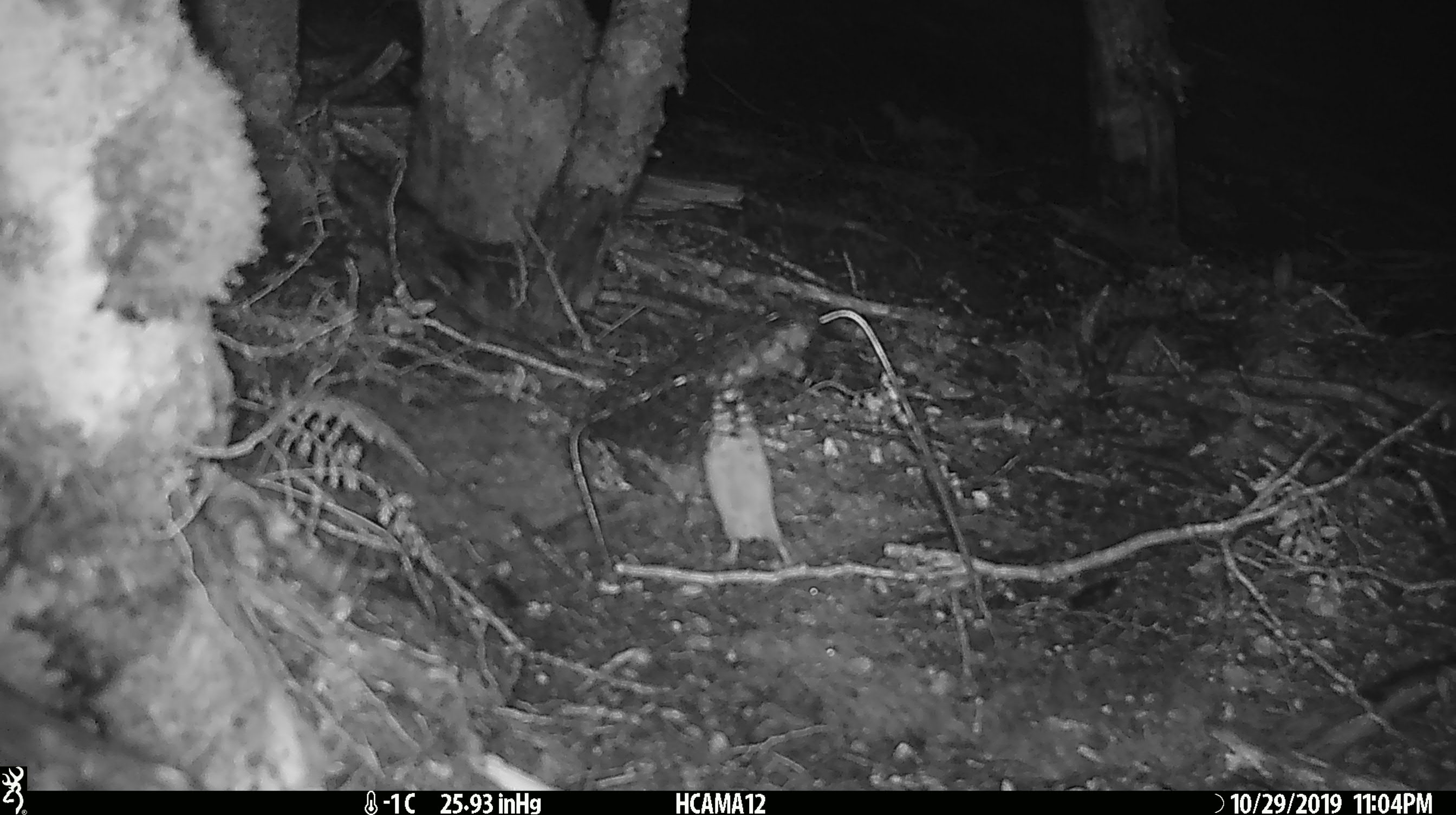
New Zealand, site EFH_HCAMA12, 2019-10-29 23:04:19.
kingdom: Animalia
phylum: Chordata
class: Mammalia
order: Rodentia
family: Muridae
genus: Mus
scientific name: Mus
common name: mouse